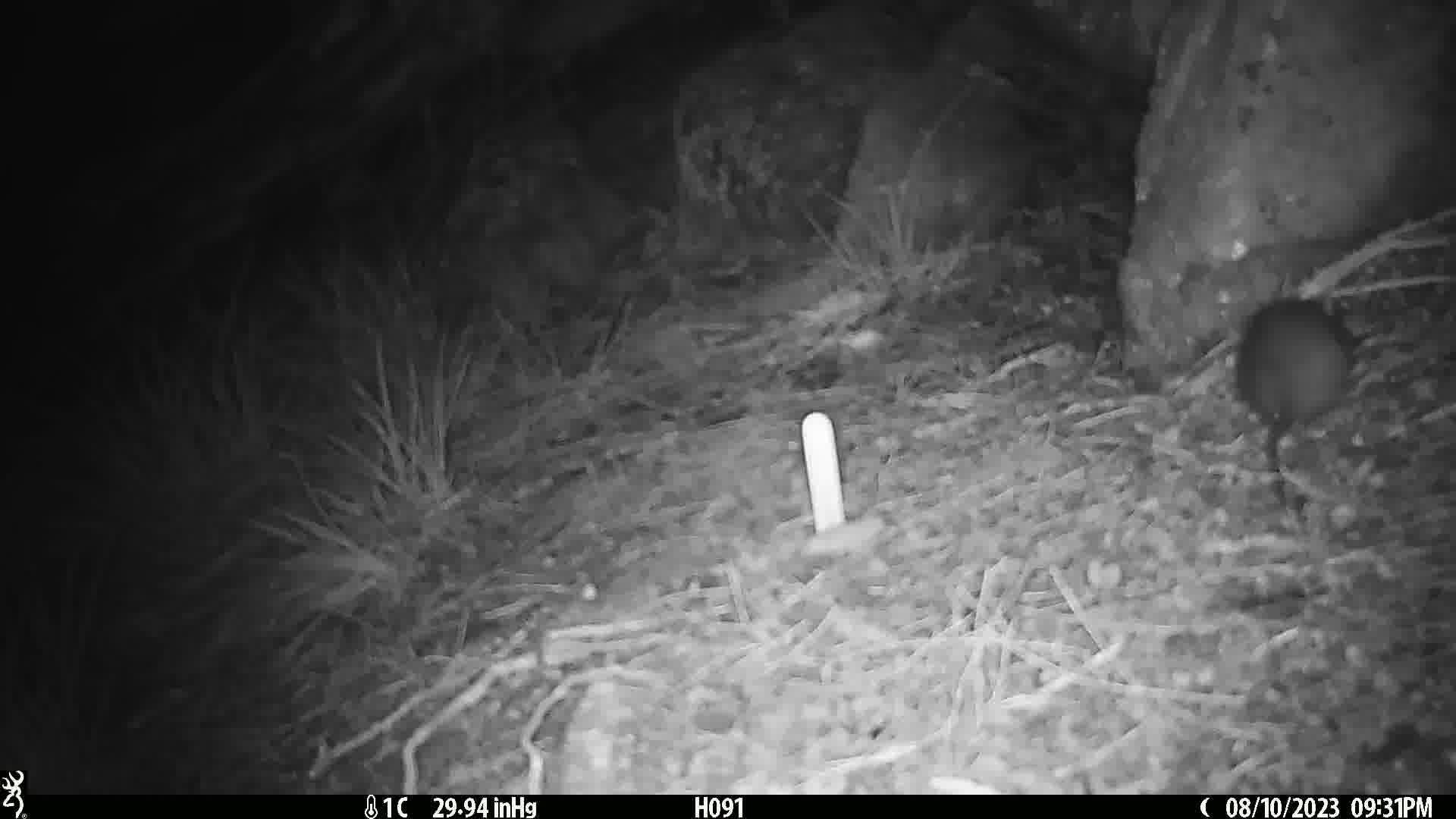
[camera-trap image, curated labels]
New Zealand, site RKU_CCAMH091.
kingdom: Animalia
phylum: Chordata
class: Mammalia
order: Rodentia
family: Muridae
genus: Rattus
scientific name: Rattus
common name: rat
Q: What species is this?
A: Rat (Rattus).